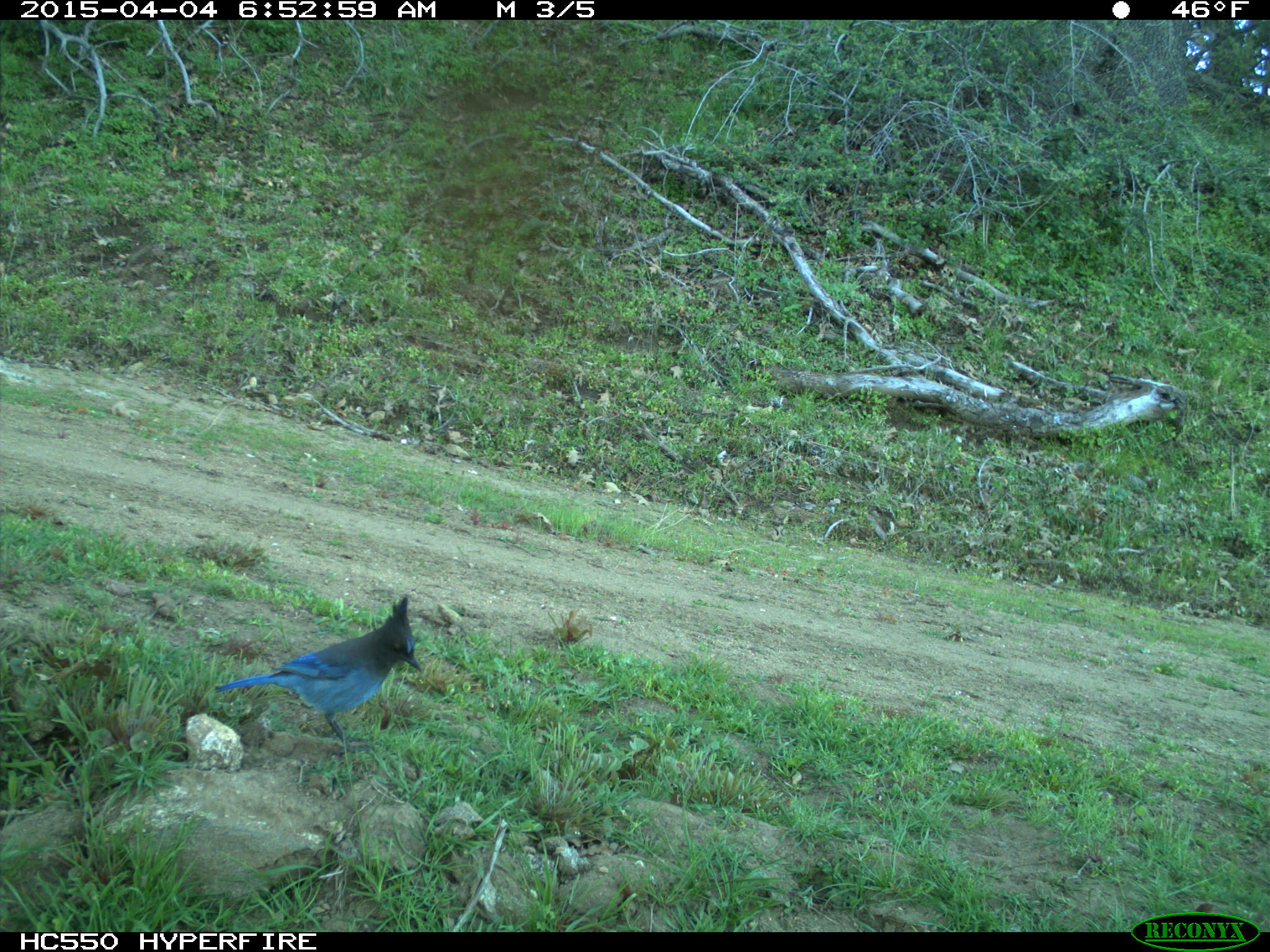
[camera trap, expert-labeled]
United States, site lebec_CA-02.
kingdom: Animalia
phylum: Chordata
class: Aves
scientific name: Aves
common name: birds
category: unidentified bird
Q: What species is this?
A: Unidentified bird (birds) (Aves).